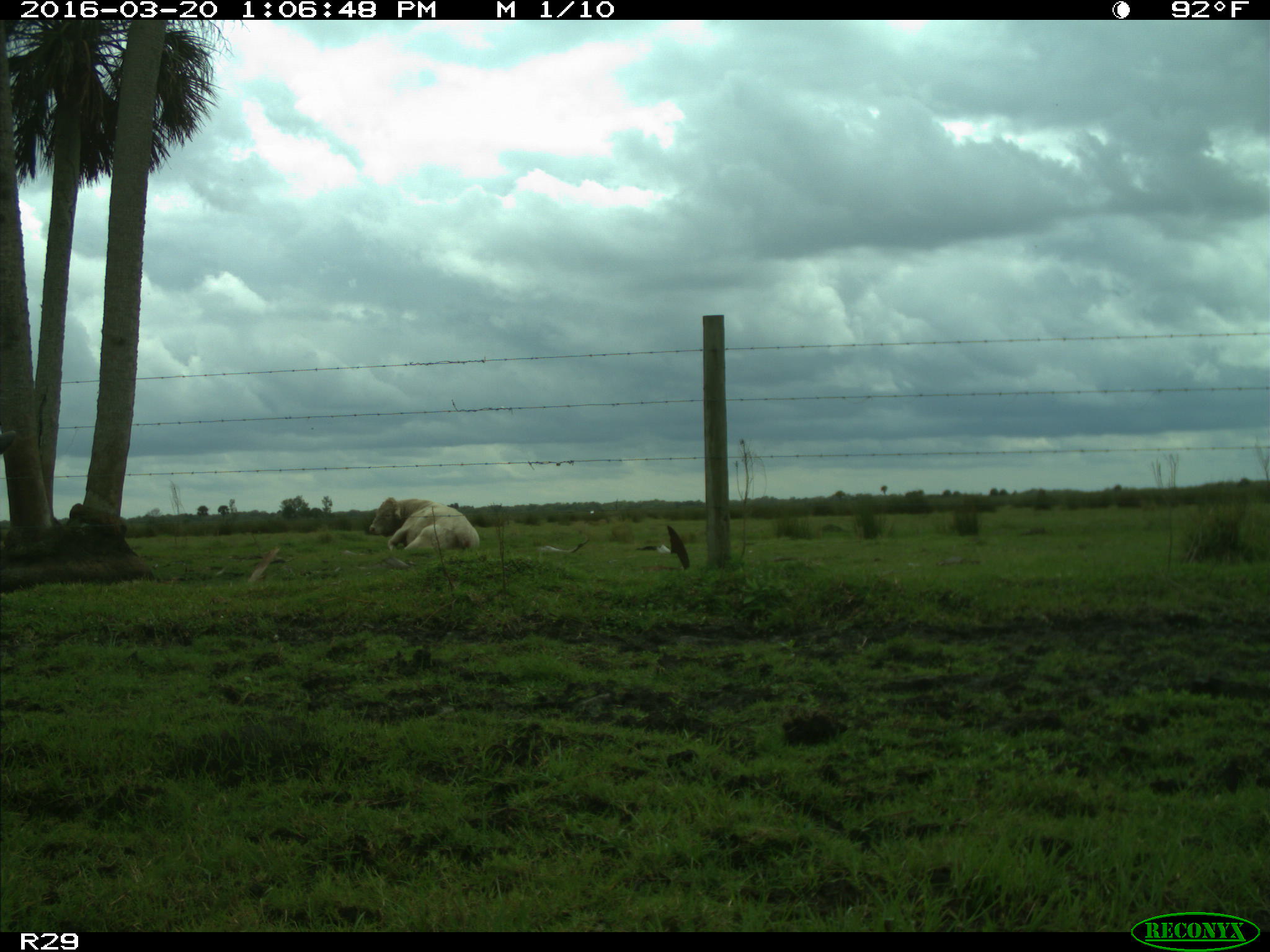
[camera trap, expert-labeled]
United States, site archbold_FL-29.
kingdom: Animalia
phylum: Chordata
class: Mammalia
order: Artiodactyla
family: Bovidae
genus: Bos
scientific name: Bos taurus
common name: domestic cow